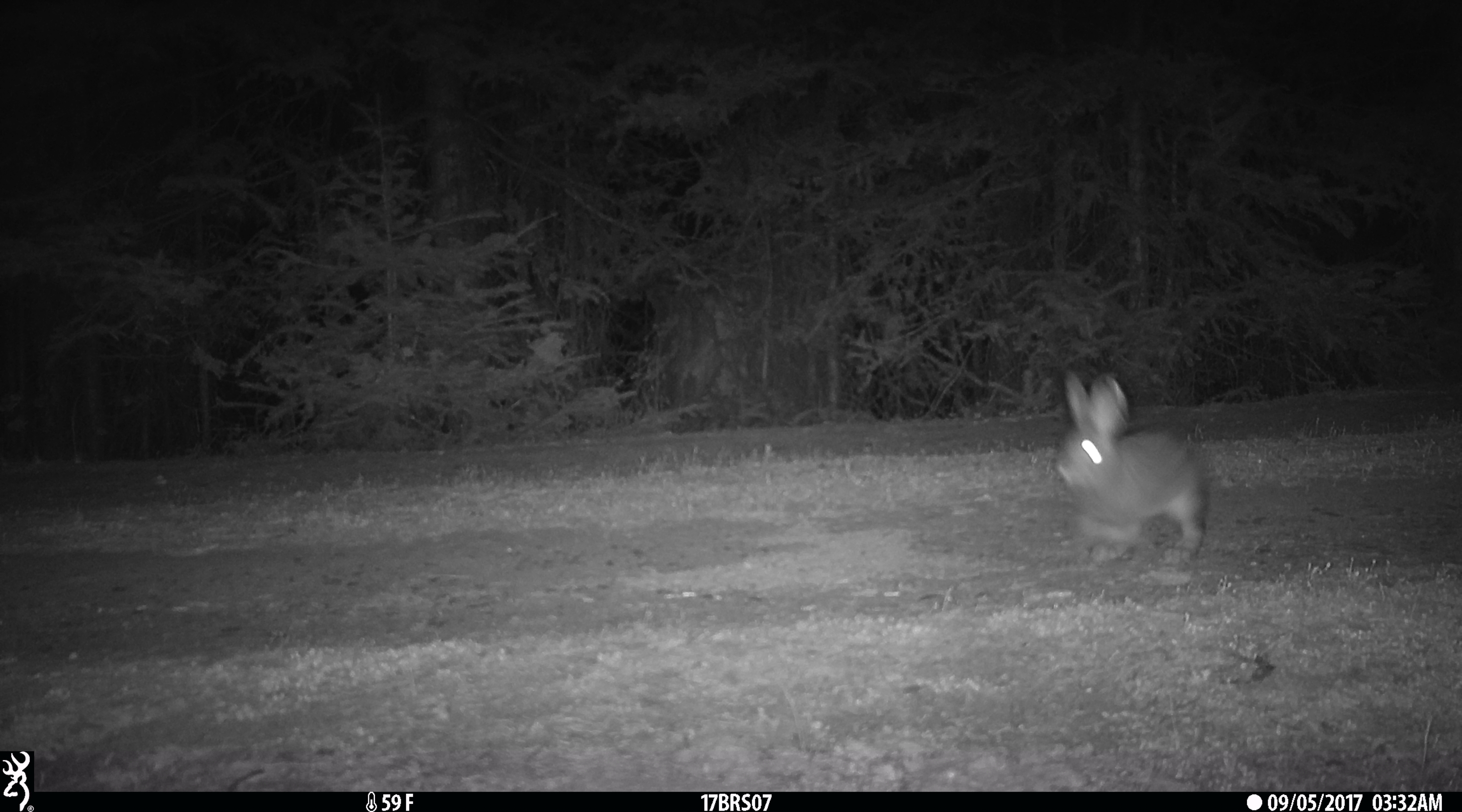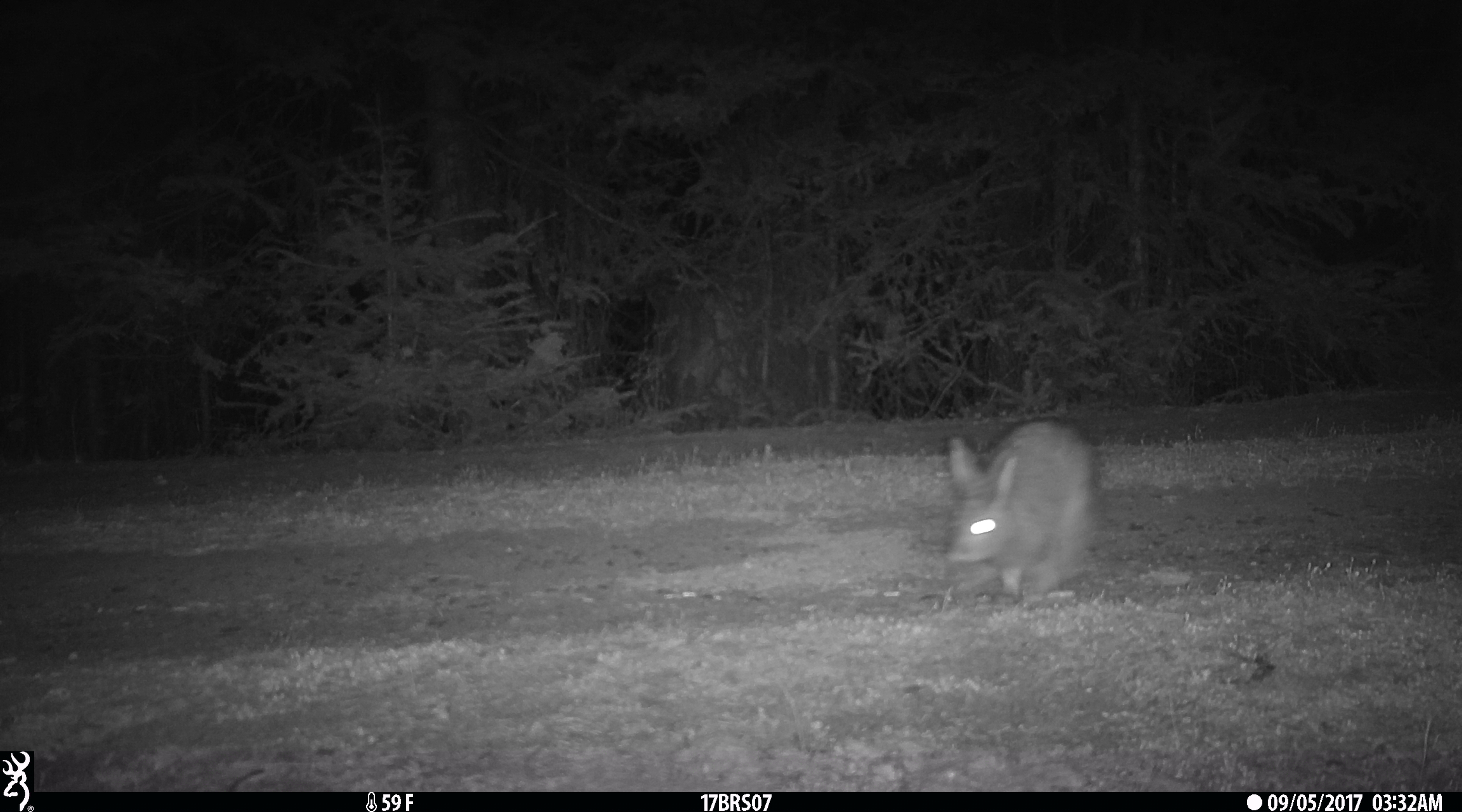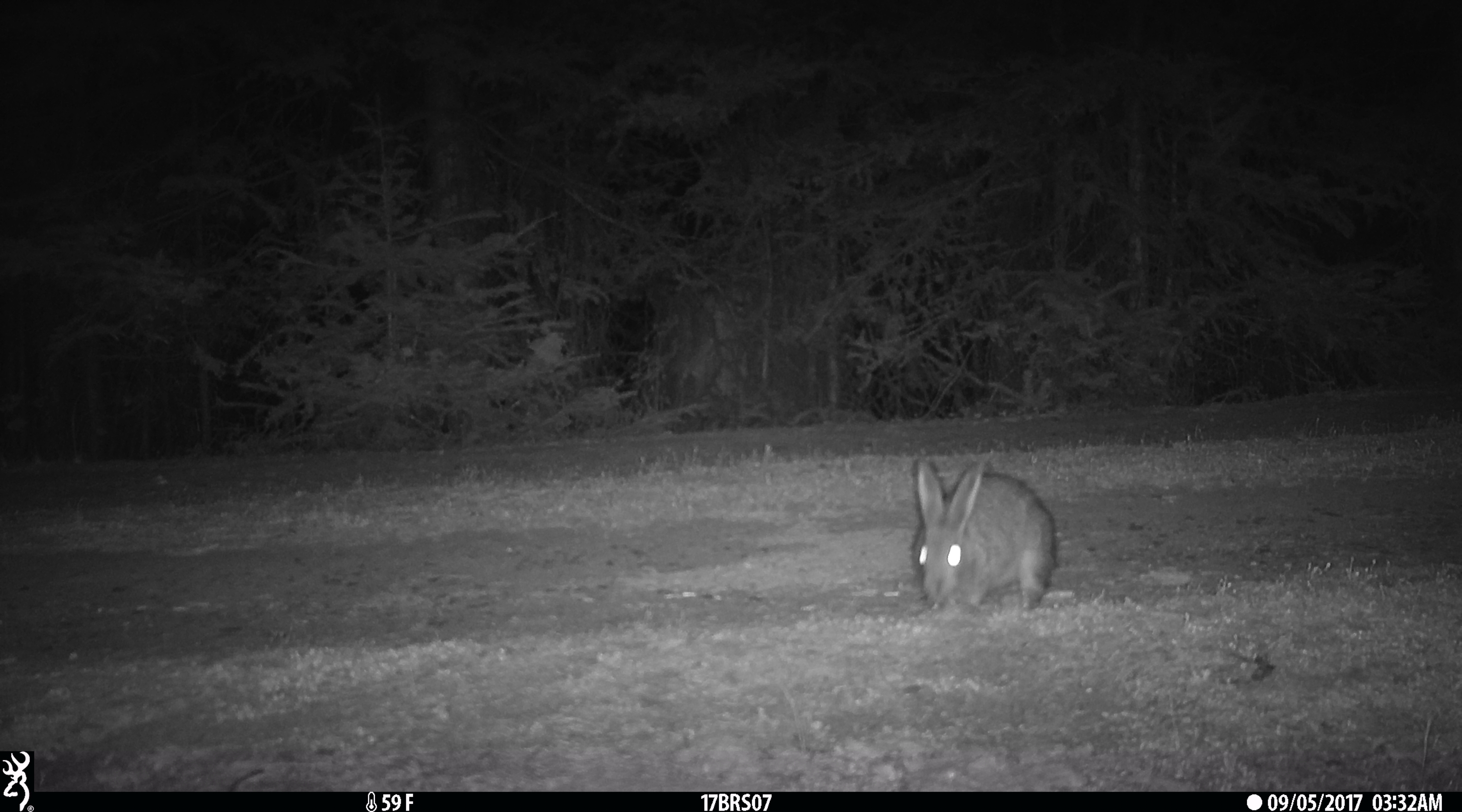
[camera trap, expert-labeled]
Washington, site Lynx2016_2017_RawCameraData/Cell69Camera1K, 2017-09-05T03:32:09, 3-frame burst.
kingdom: Animalia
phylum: Chordata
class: Mammalia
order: Lagomorpha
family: Leporidae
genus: Lepus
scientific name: Lepus americanus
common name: snowshoe hare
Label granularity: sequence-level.